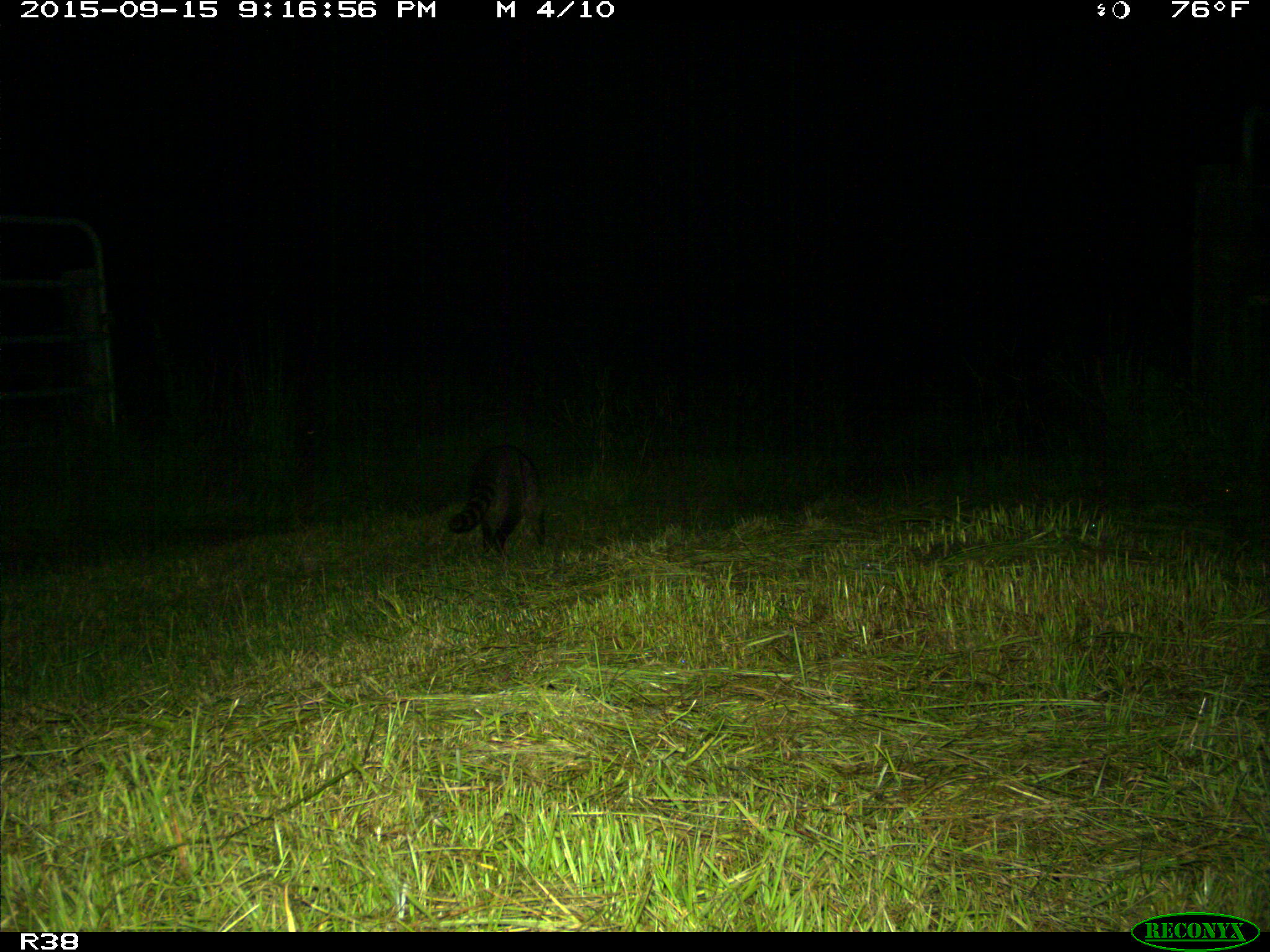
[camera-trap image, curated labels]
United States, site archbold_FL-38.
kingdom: Animalia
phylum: Chordata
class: Mammalia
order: Carnivora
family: Procyonidae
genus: Procyon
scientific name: Procyon lotor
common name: common raccoon